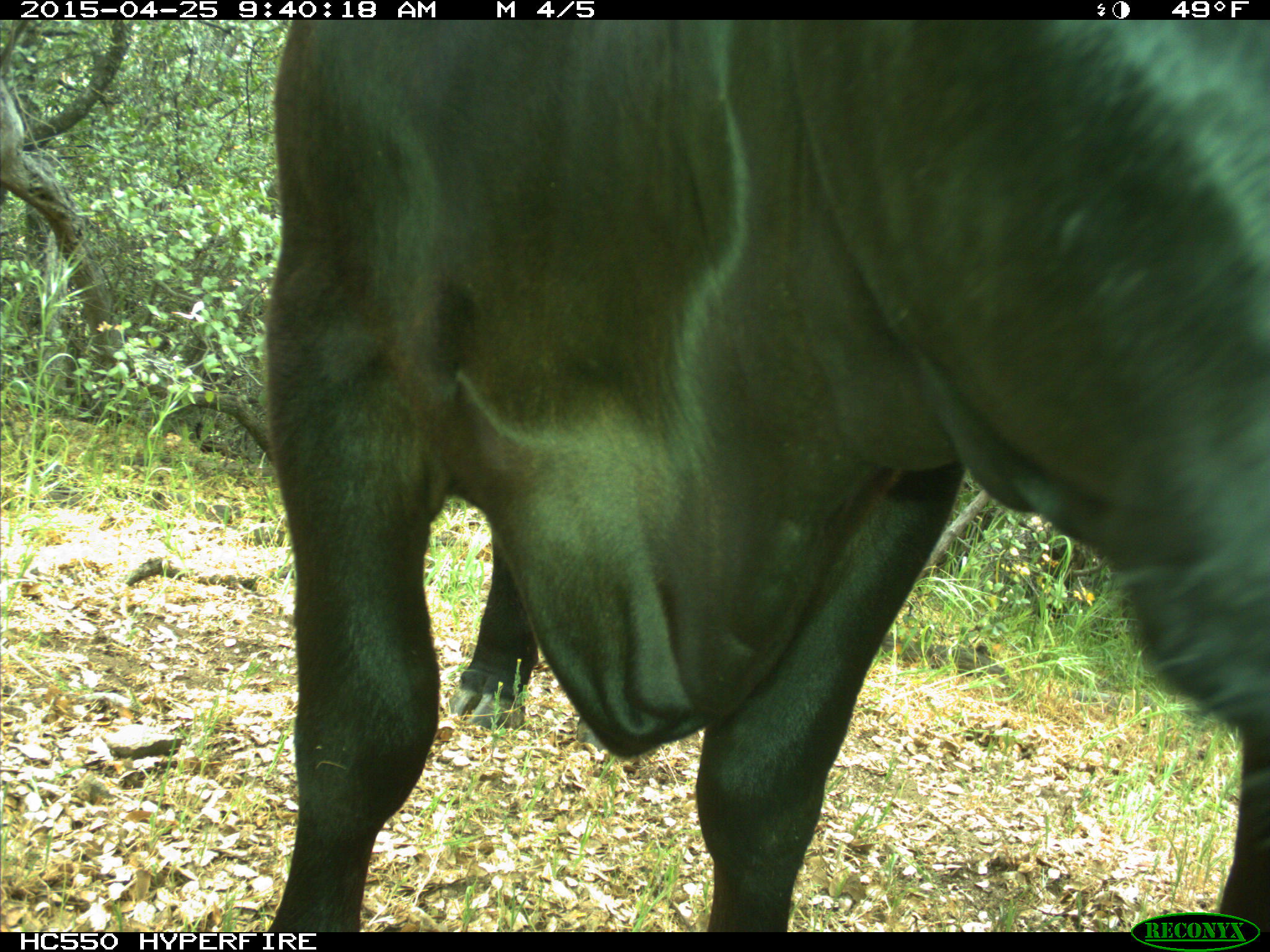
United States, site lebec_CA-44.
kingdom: Animalia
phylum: Chordata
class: Mammalia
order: Artiodactyla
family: Suidae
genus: Sus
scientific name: Sus scrofa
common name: wild boar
Sus scrofa (wild boar).